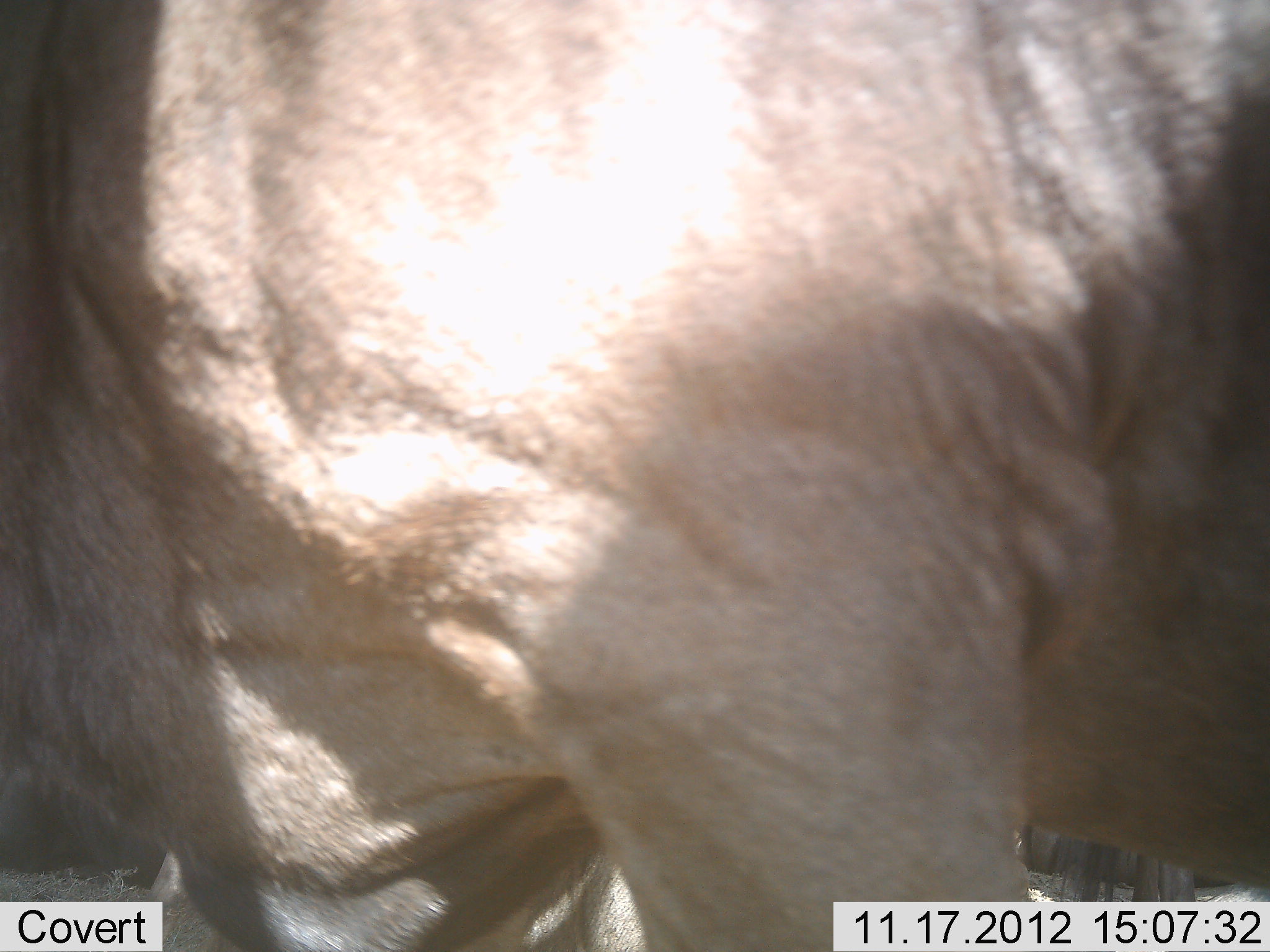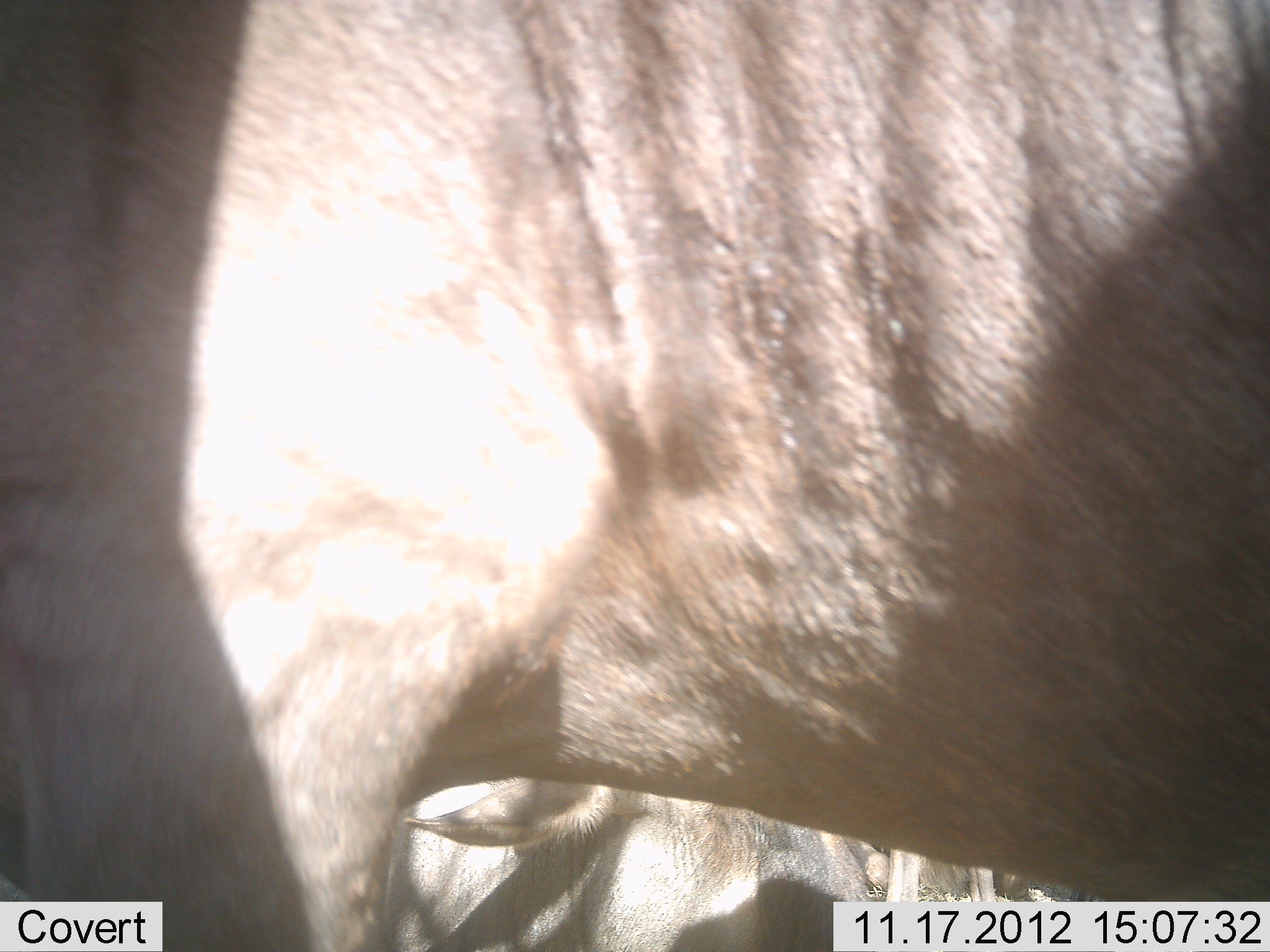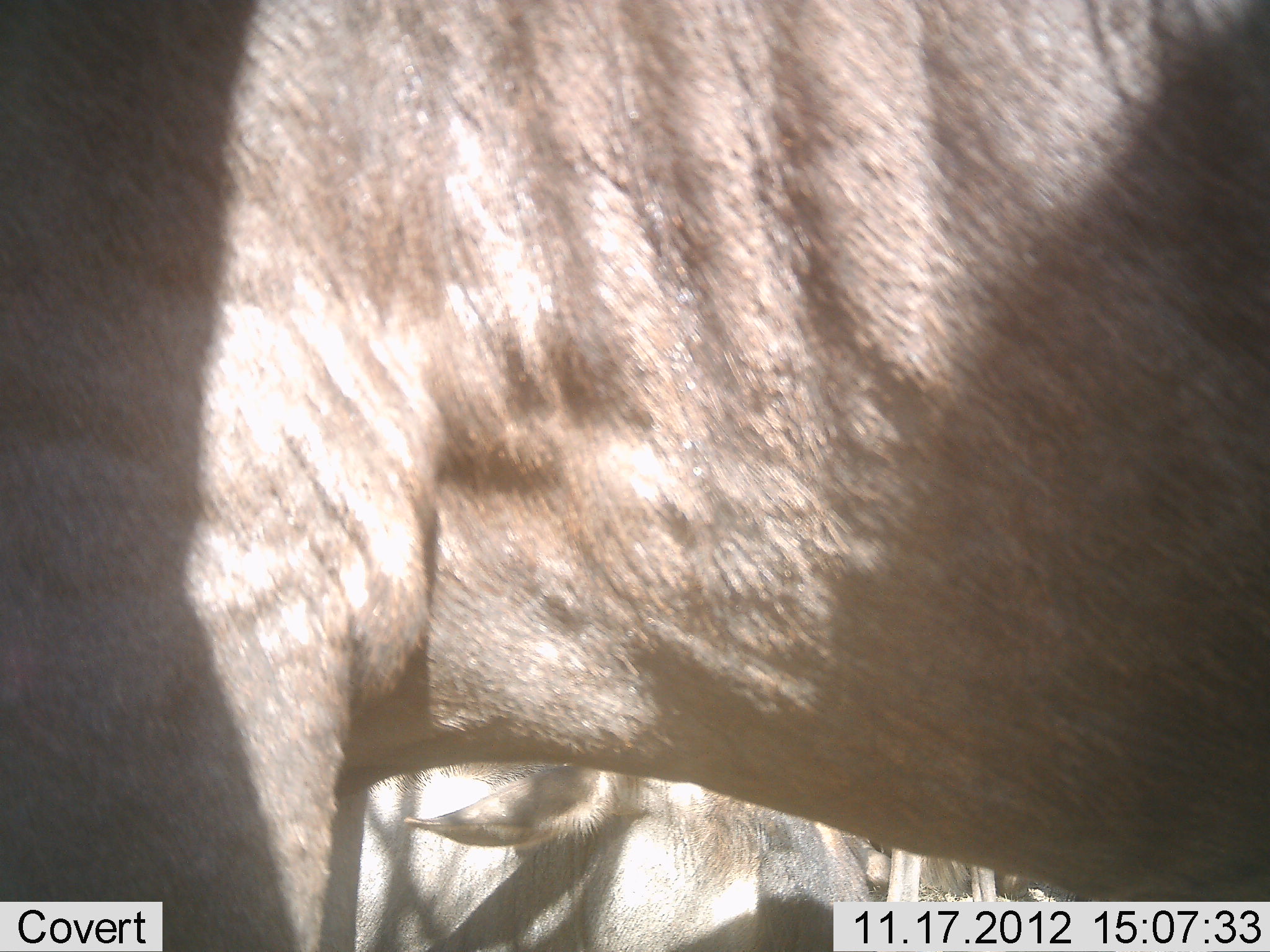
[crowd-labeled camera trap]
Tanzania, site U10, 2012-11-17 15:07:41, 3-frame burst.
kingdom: Animalia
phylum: Chordata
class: Mammalia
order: Artiodactyla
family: Bovidae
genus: Connochaetes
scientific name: Connochaetes taurinus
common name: blue wildebeest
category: wildebeest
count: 2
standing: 100%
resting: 60%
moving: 0%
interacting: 0%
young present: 10%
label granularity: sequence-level